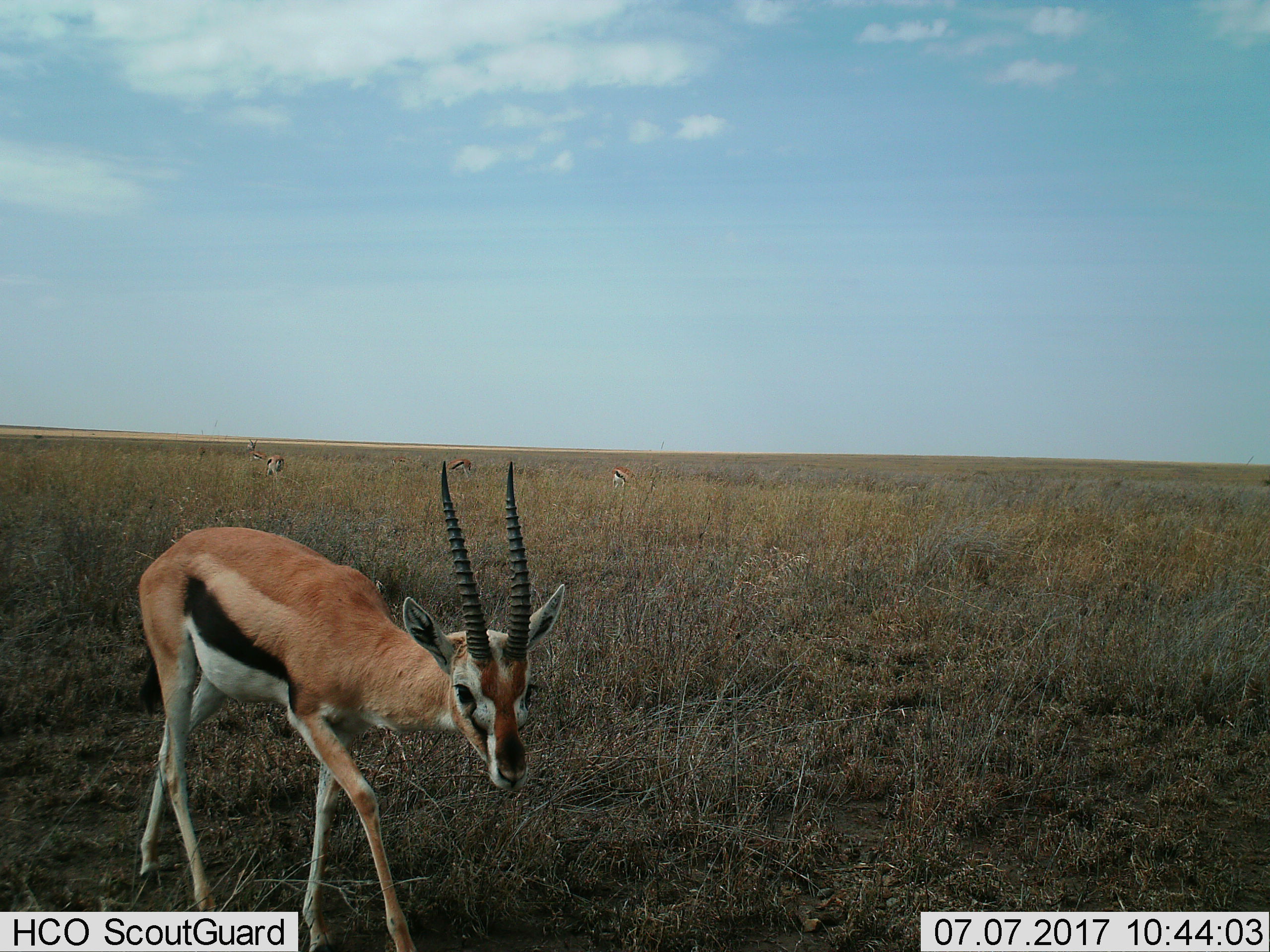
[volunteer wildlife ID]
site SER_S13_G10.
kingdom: Animalia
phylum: Chordata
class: Mammalia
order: Artiodactyla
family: Bovidae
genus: Eudorcas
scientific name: Eudorcas thomsonii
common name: thomson's gazelle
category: gazellethomsons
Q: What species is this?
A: Gazellethomsons (thomson's gazelle) (Eudorcas thomsonii).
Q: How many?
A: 5.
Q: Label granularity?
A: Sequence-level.